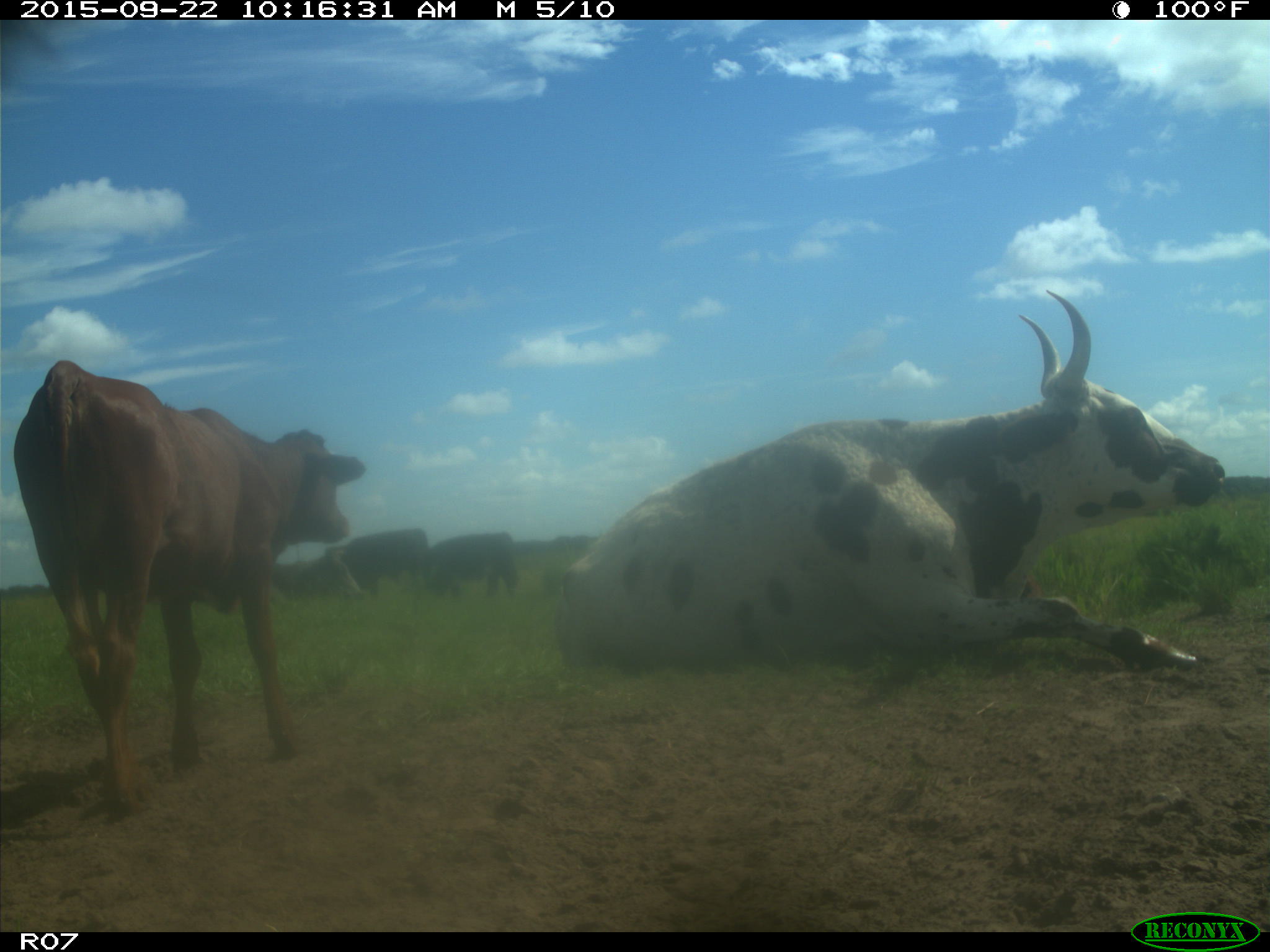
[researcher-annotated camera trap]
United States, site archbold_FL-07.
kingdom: Animalia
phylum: Chordata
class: Mammalia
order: Artiodactyla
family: Bovidae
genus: Bos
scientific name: Bos taurus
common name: domestic cow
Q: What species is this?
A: Bos taurus (domestic cow).